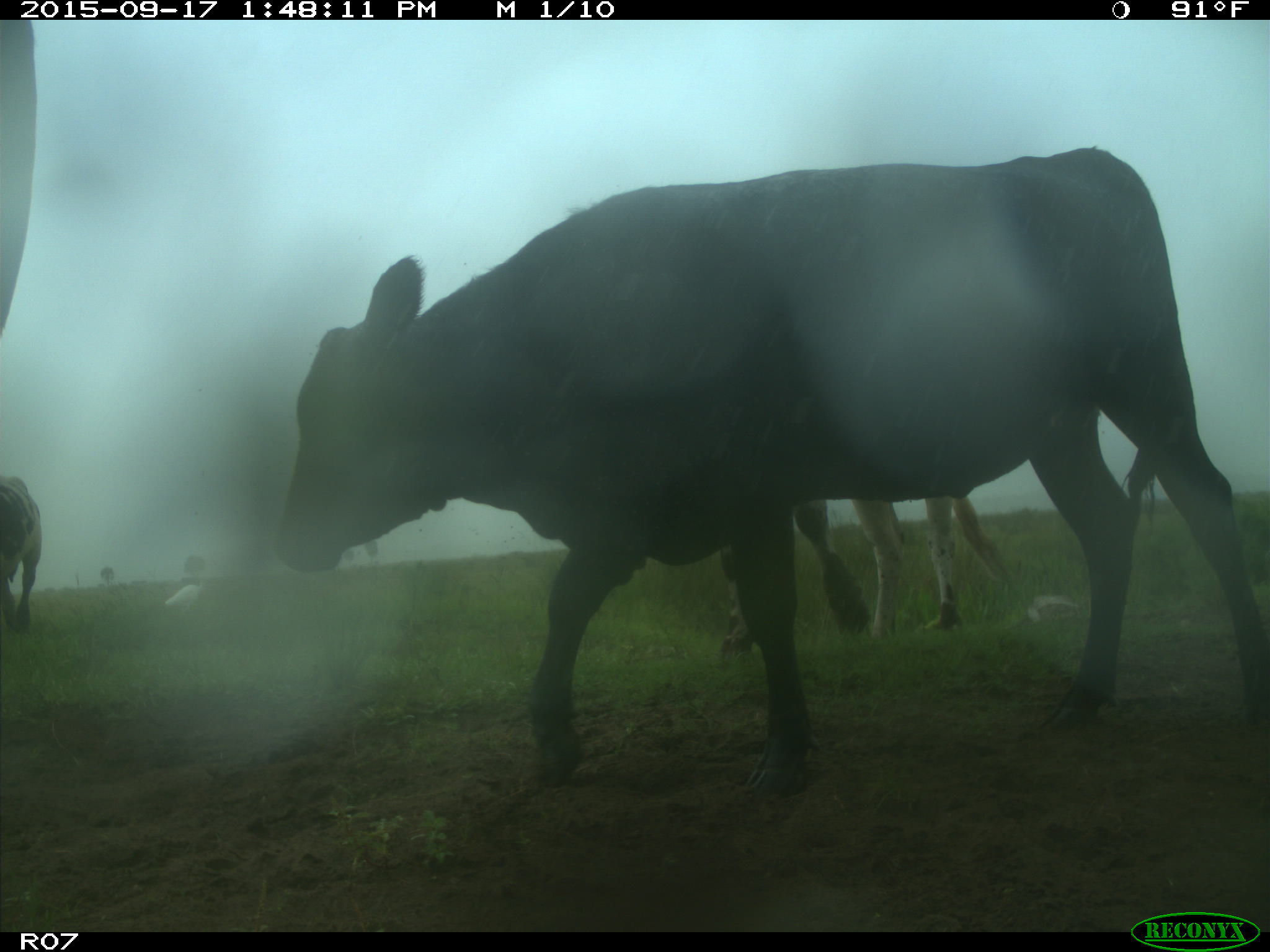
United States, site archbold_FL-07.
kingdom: Animalia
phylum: Chordata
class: Mammalia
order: Artiodactyla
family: Bovidae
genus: Bos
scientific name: Bos taurus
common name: domestic cow